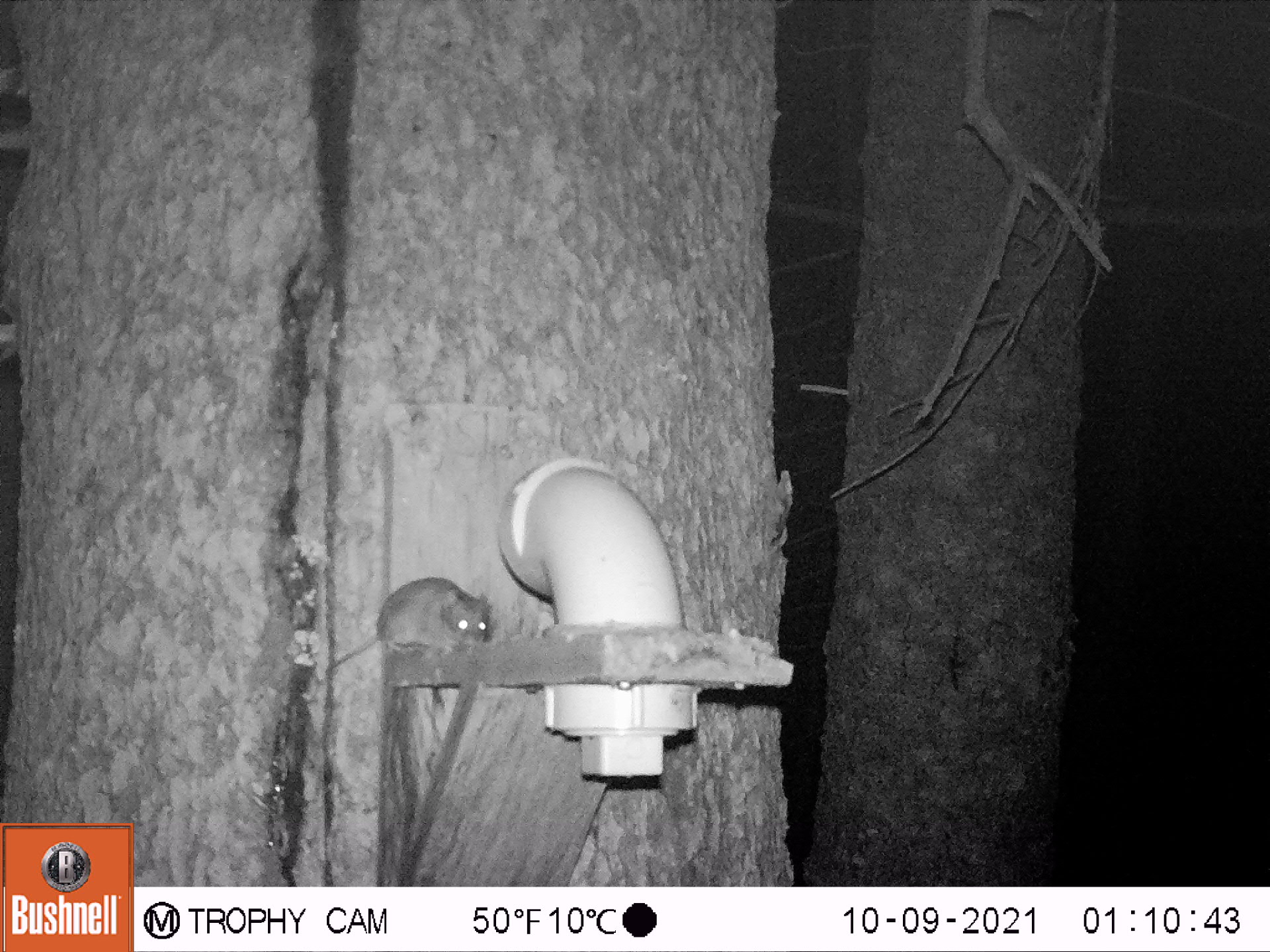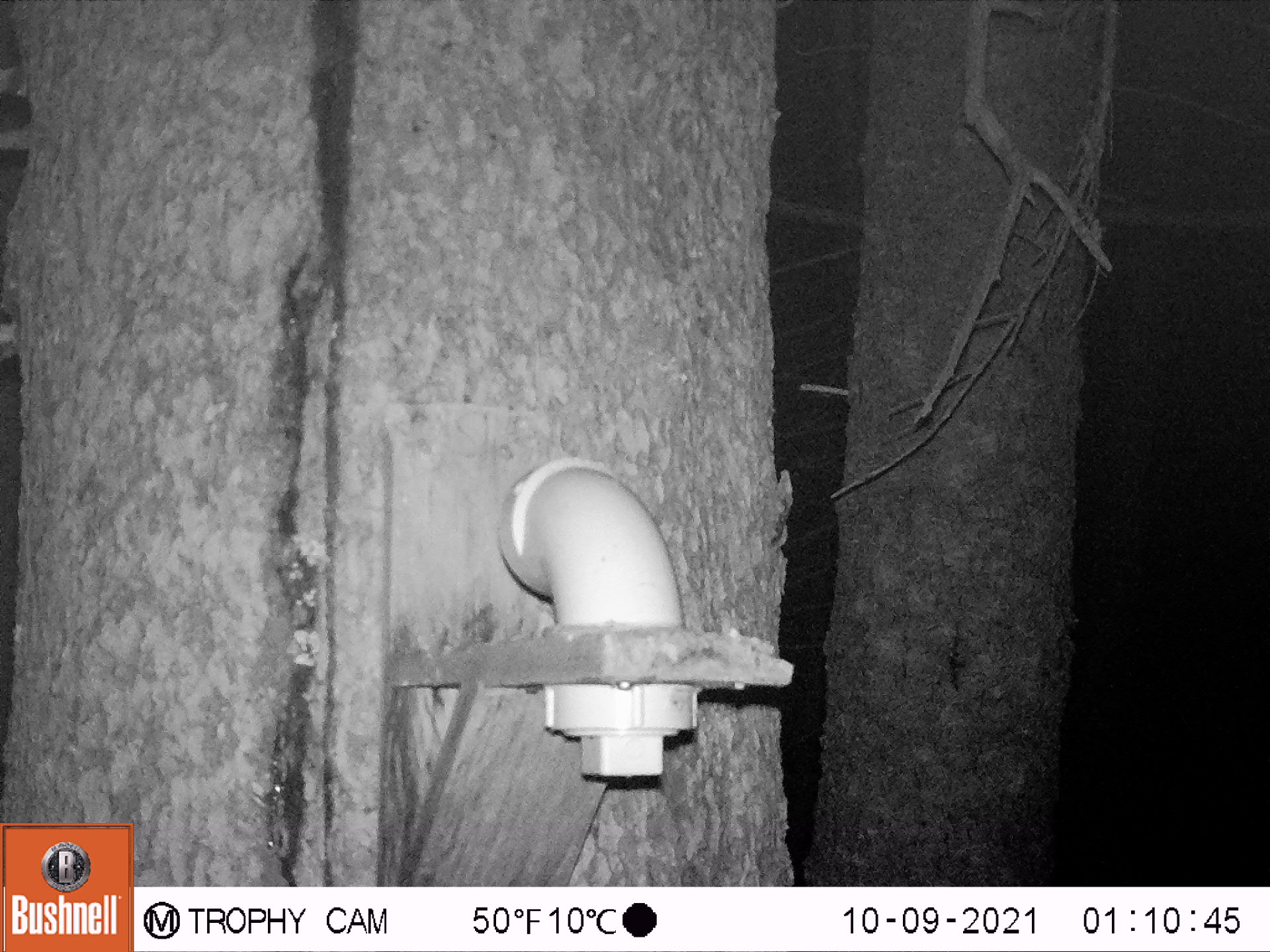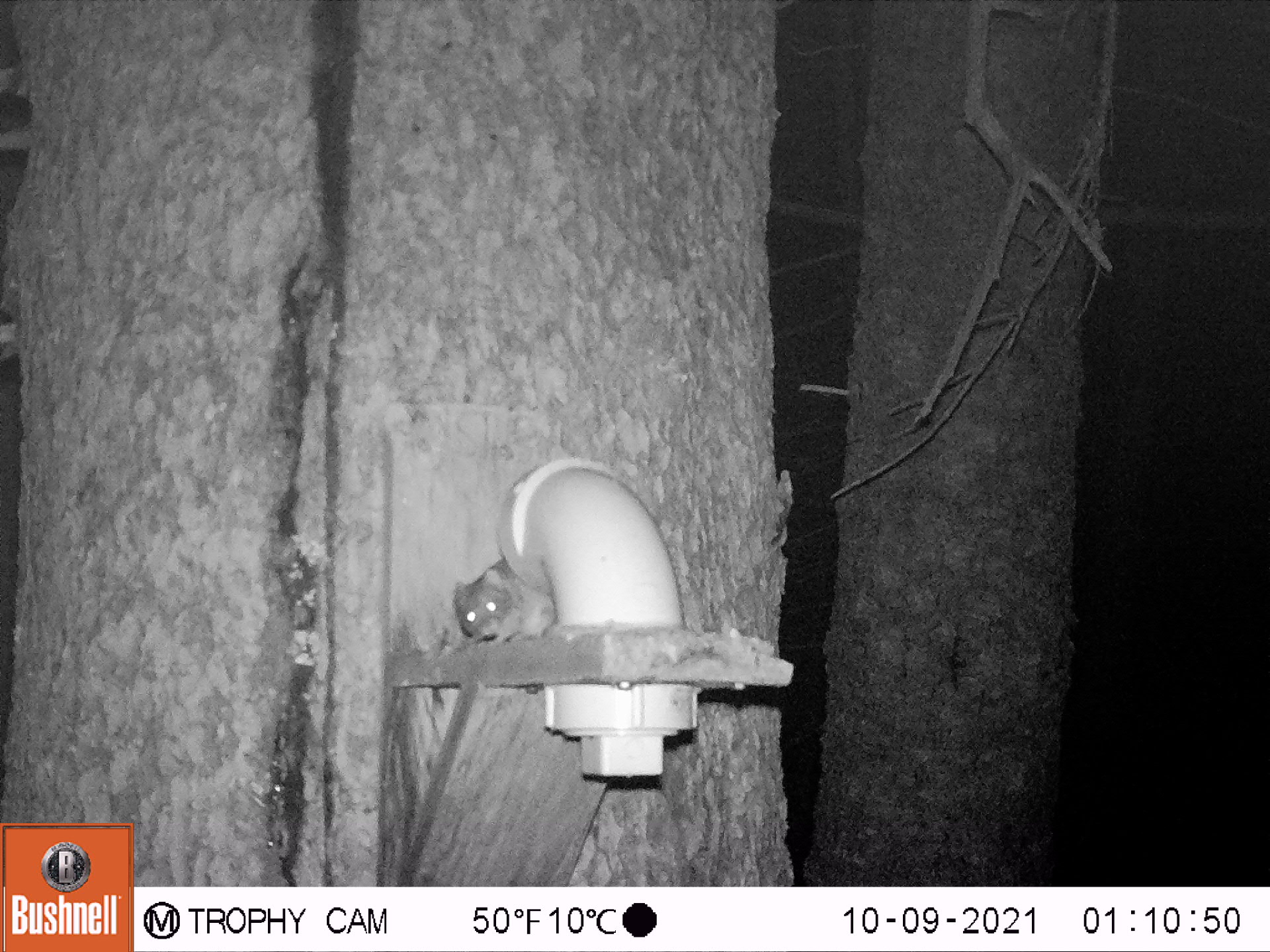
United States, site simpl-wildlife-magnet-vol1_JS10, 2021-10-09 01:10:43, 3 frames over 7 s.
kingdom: Animalia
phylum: Chordata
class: Mammalia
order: Rodentia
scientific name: Rodentia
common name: mouse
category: mouse sp.